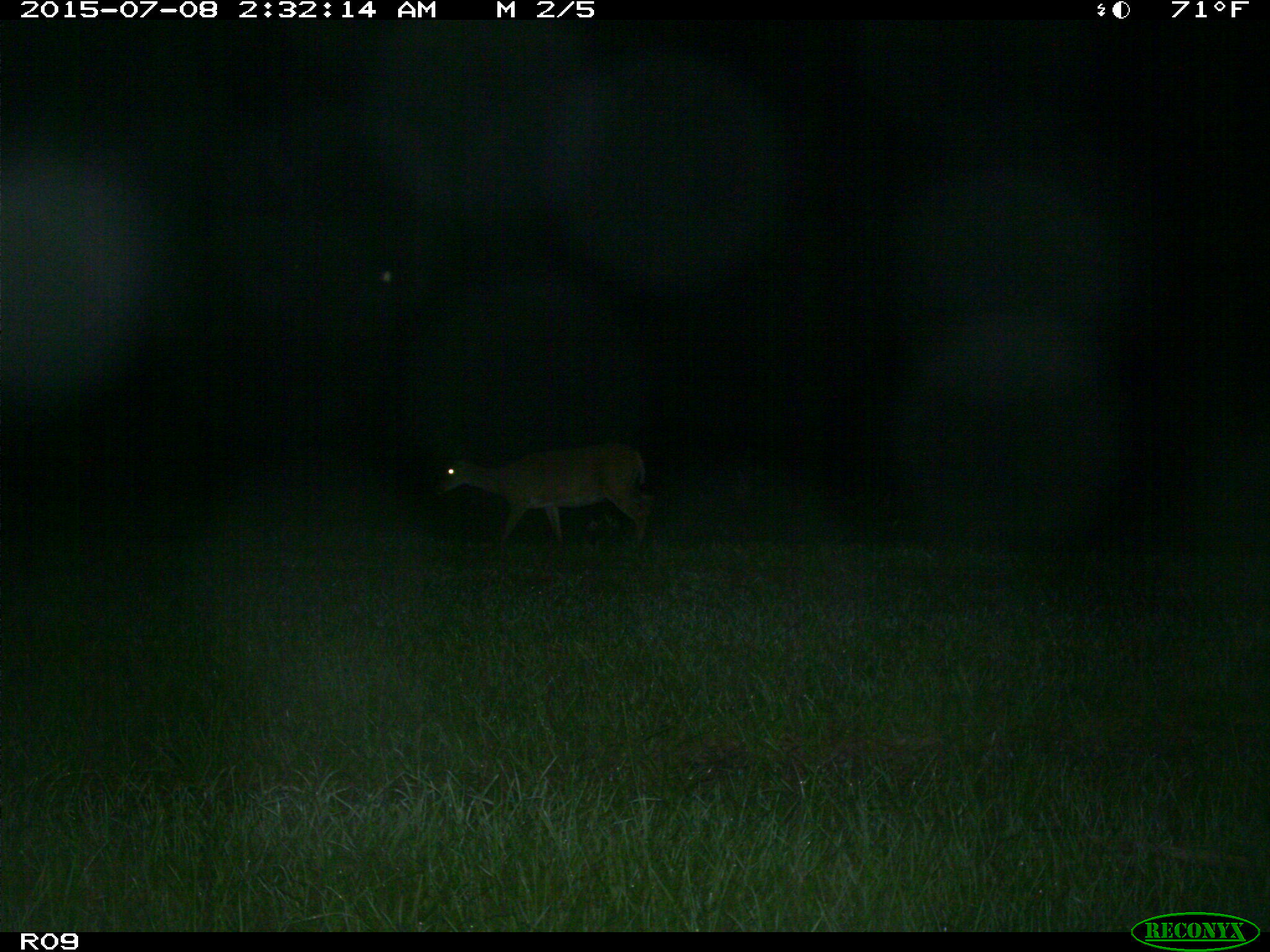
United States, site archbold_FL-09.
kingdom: Animalia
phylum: Chordata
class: Mammalia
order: Artiodactyla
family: Cervidae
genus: Odocoileus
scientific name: Odocoileus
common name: deer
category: unidentified deer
Unidentified deer (deer) (Odocoileus).